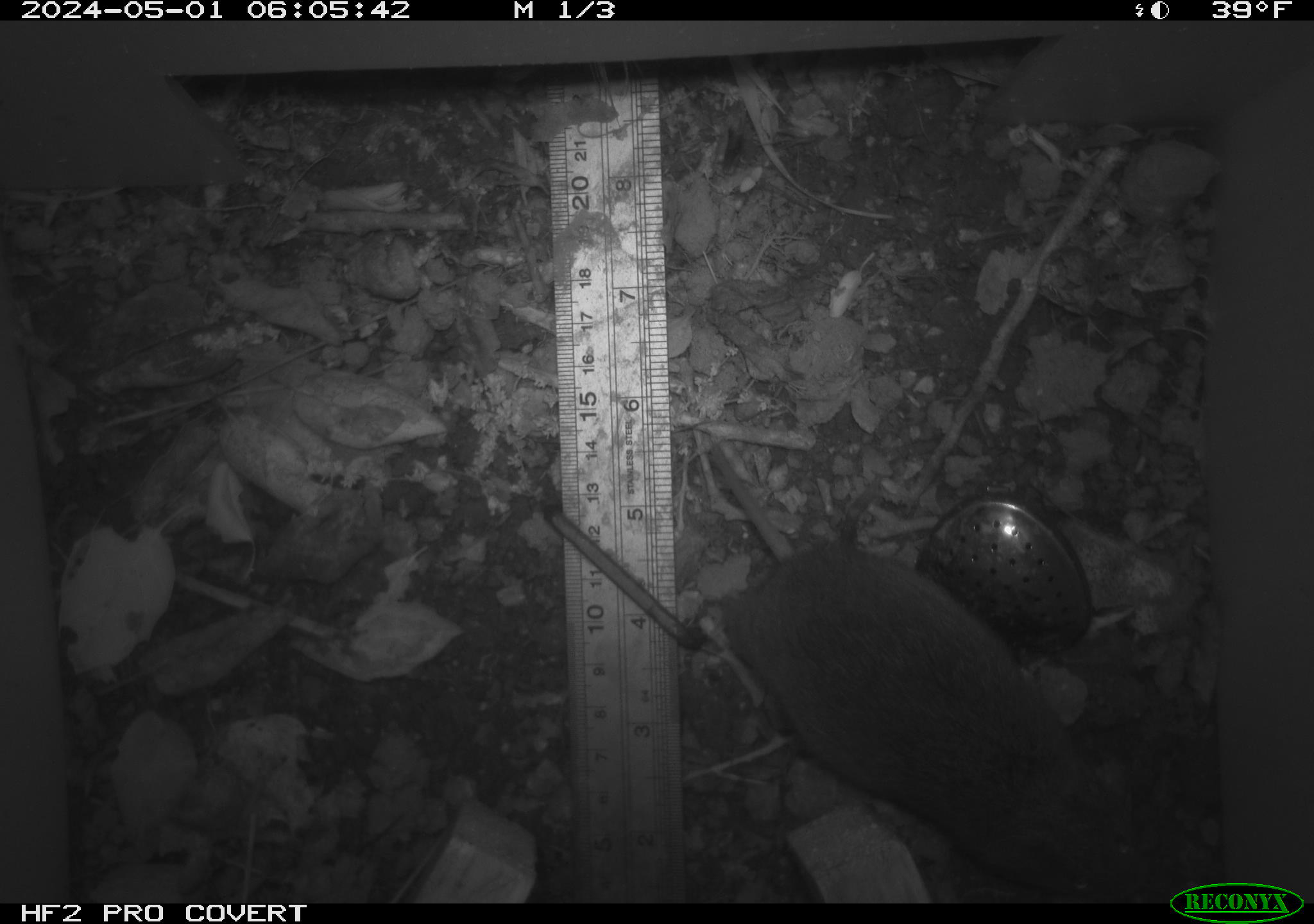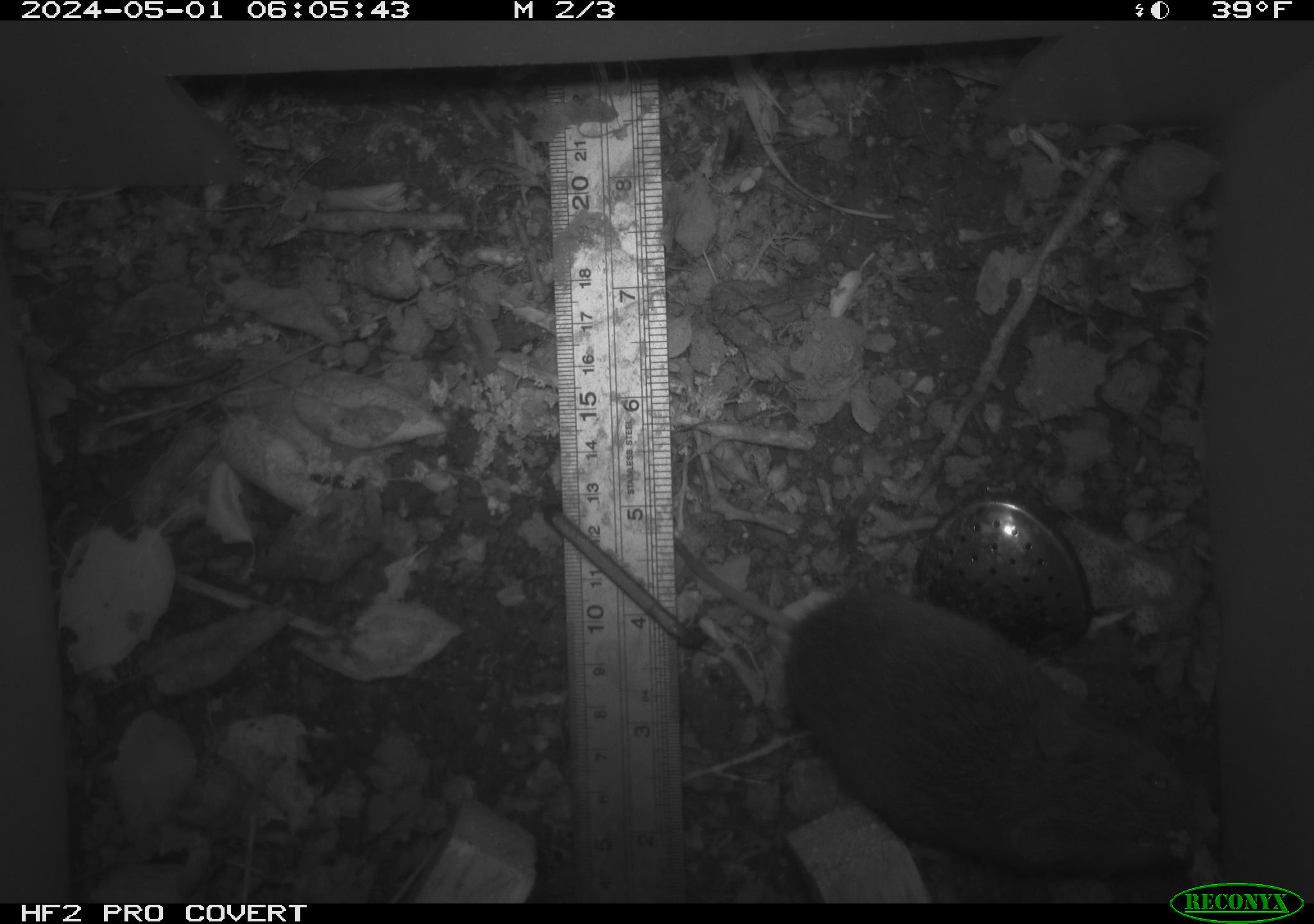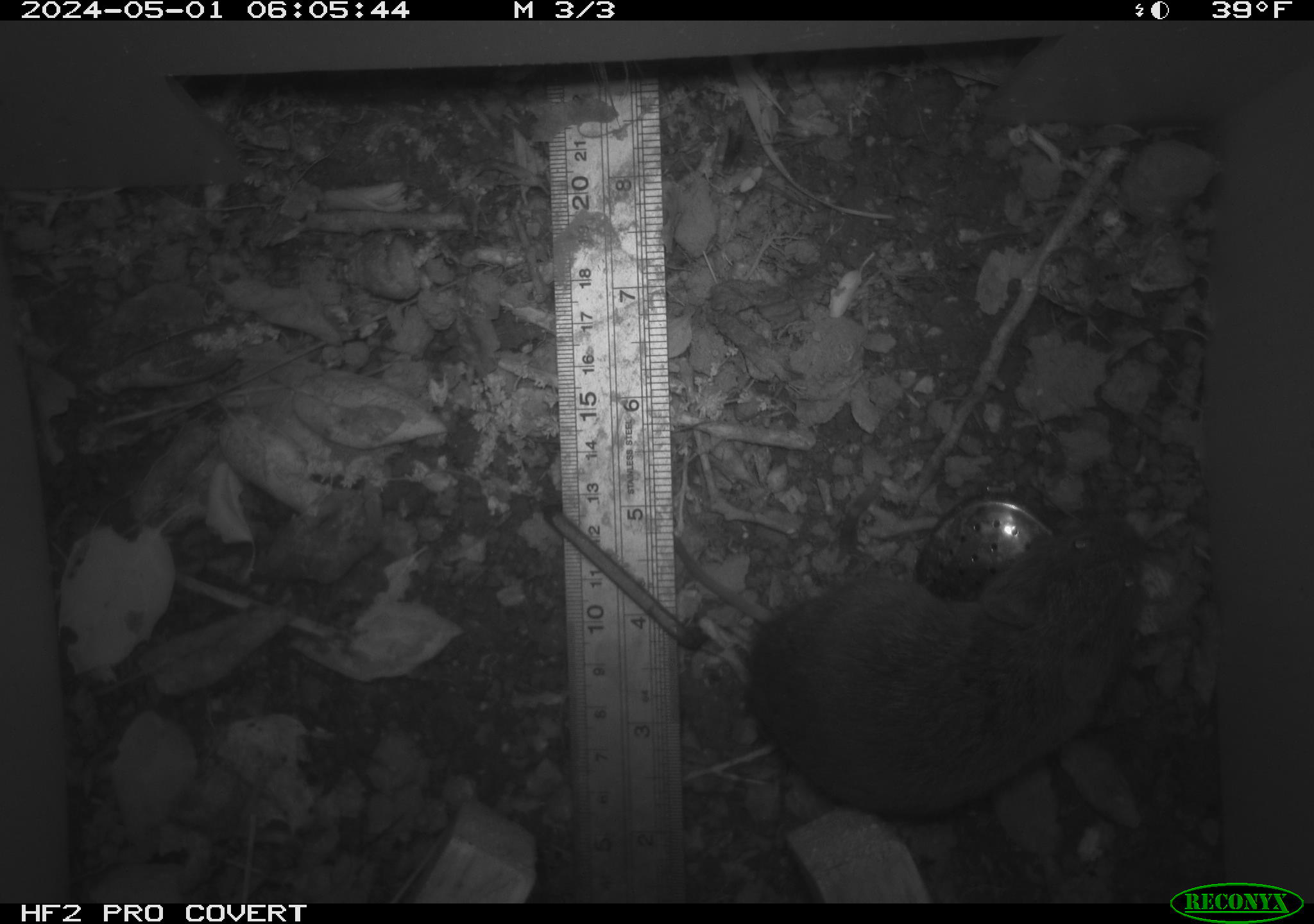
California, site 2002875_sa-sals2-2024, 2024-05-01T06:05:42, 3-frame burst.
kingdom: Animalia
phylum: Chordata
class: Mammalia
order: Rodentia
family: Cricetidae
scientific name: Arvicolinae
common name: voles, lemmings, and muskrats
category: arvicolinae subfamily